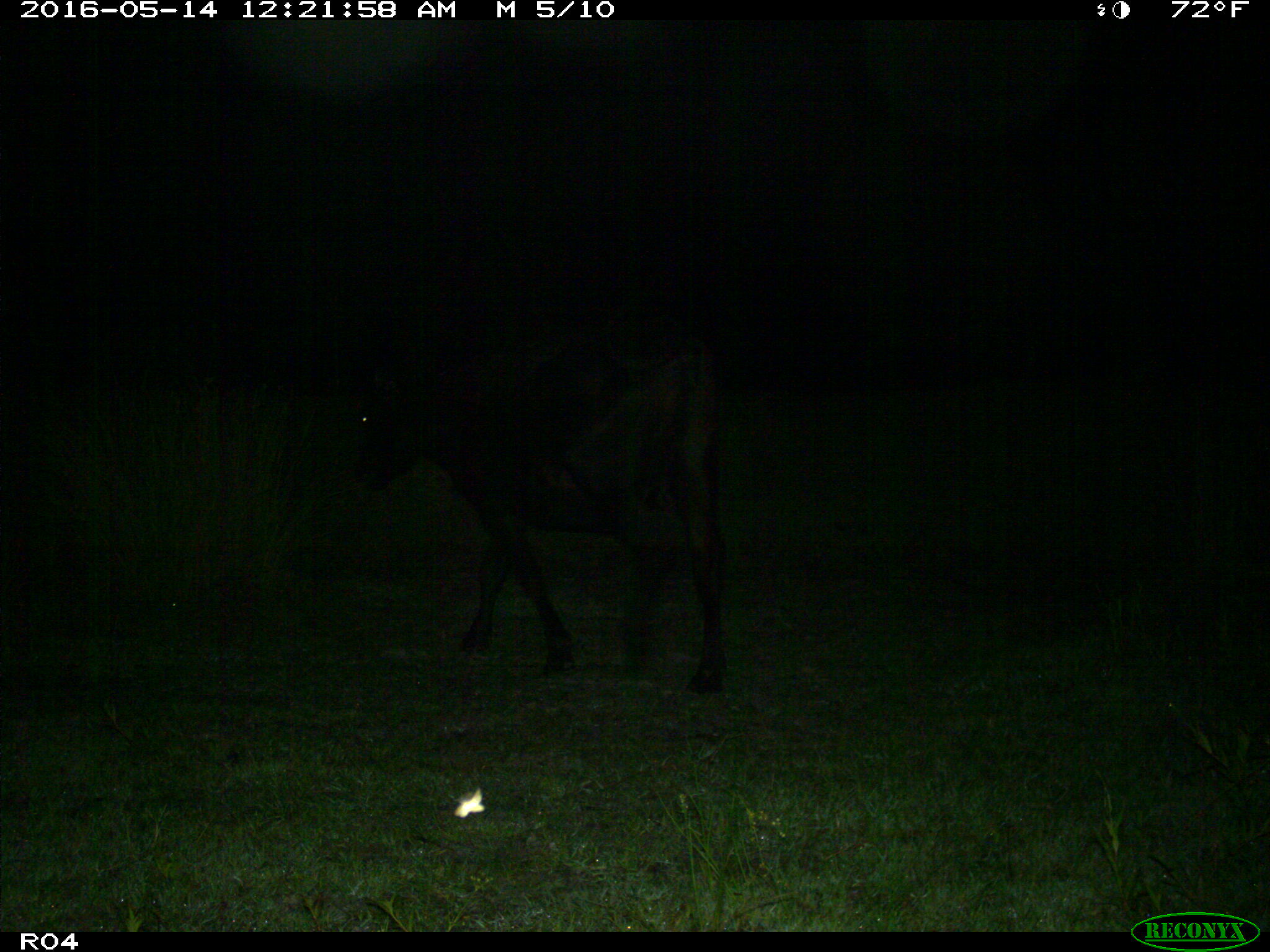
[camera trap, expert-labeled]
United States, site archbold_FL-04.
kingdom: Animalia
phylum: Chordata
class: Mammalia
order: Artiodactyla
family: Bovidae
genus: Bos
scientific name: Bos taurus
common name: domestic cow